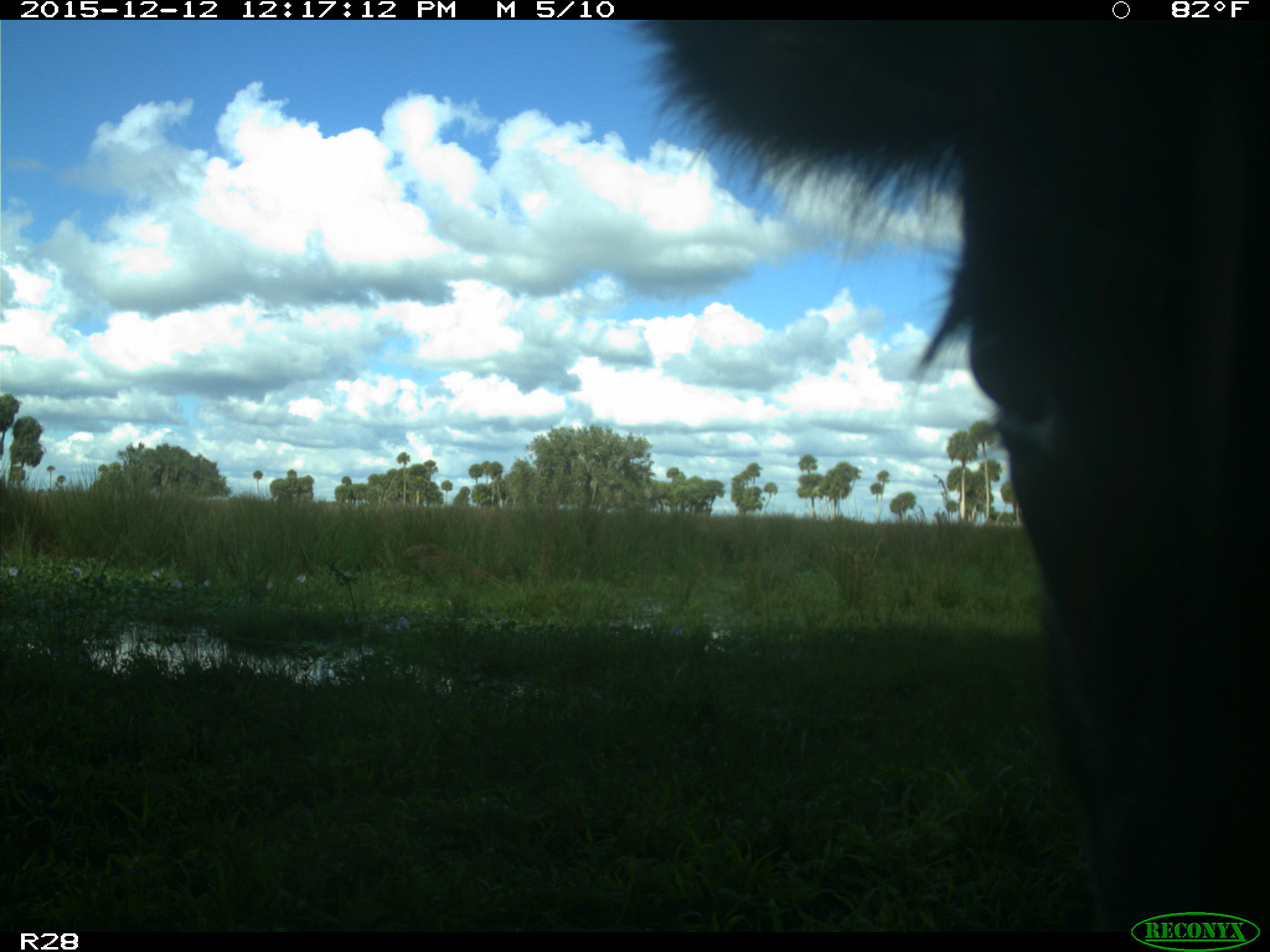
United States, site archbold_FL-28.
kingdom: Animalia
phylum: Chordata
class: Mammalia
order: Artiodactyla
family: Bovidae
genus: Bos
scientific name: Bos taurus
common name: domestic cow